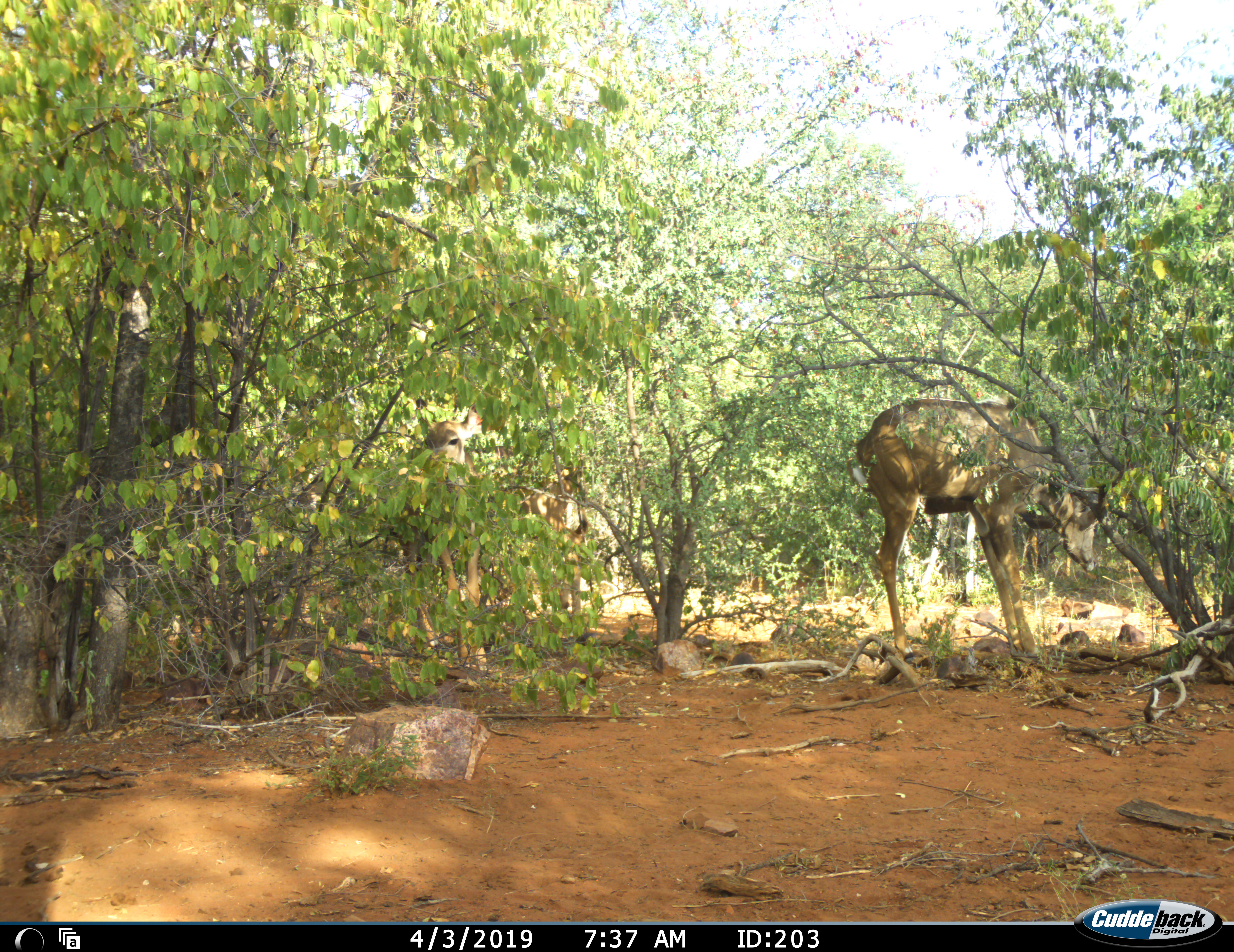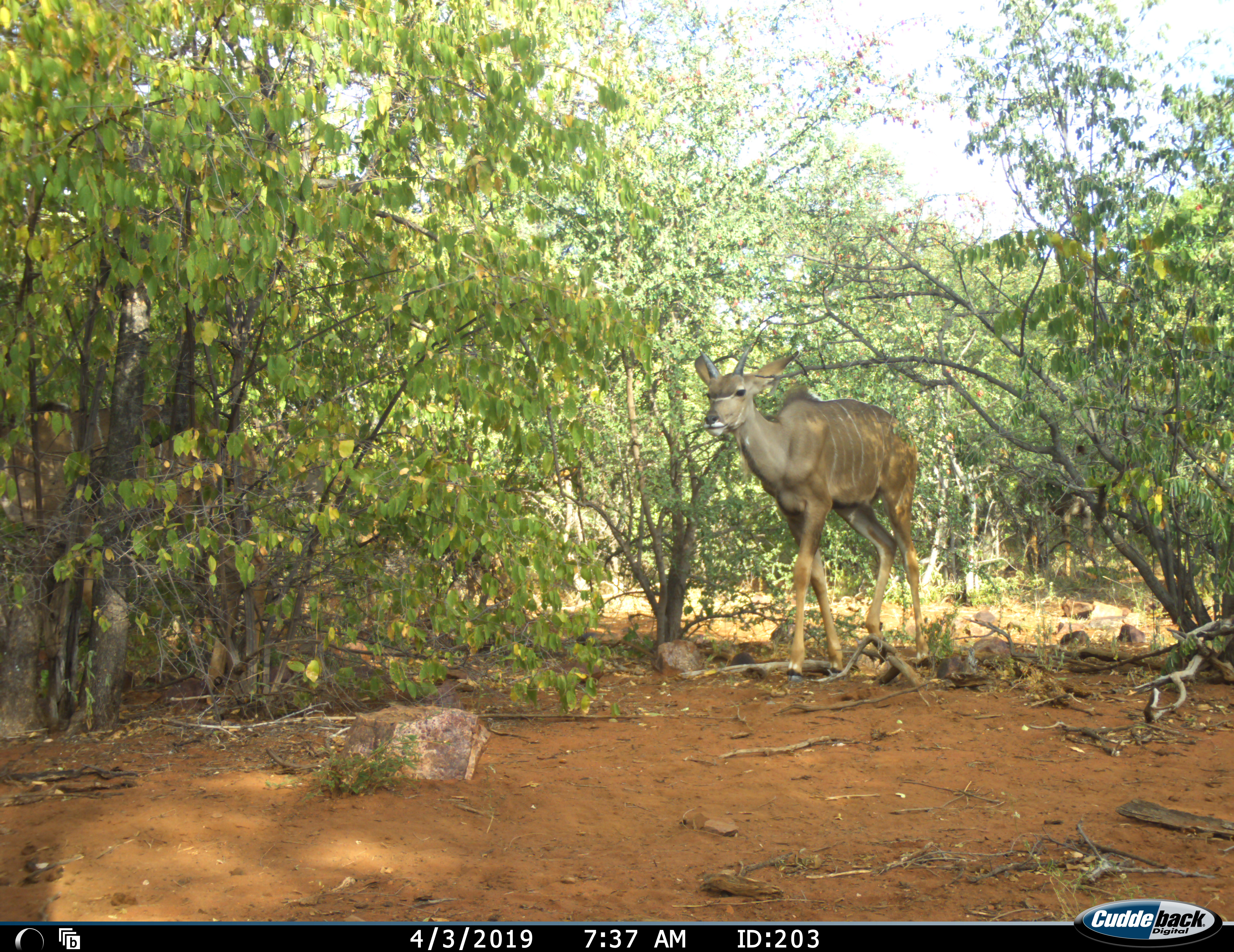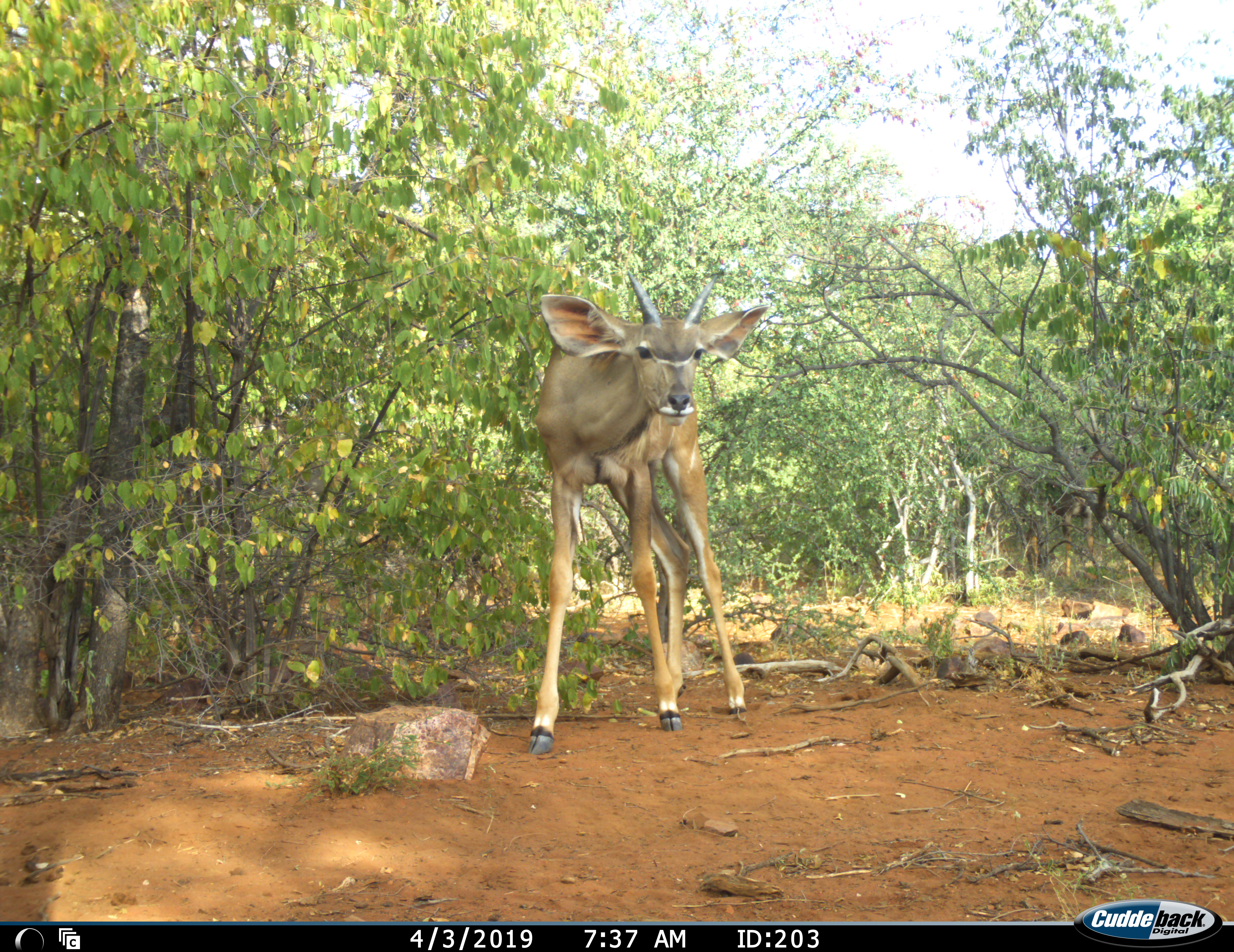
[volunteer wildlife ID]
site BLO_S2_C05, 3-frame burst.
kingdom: Animalia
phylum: Chordata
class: Mammalia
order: Artiodactyla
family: Bovidae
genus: Tragelaphus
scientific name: Tragelaphus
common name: kudu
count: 1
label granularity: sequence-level